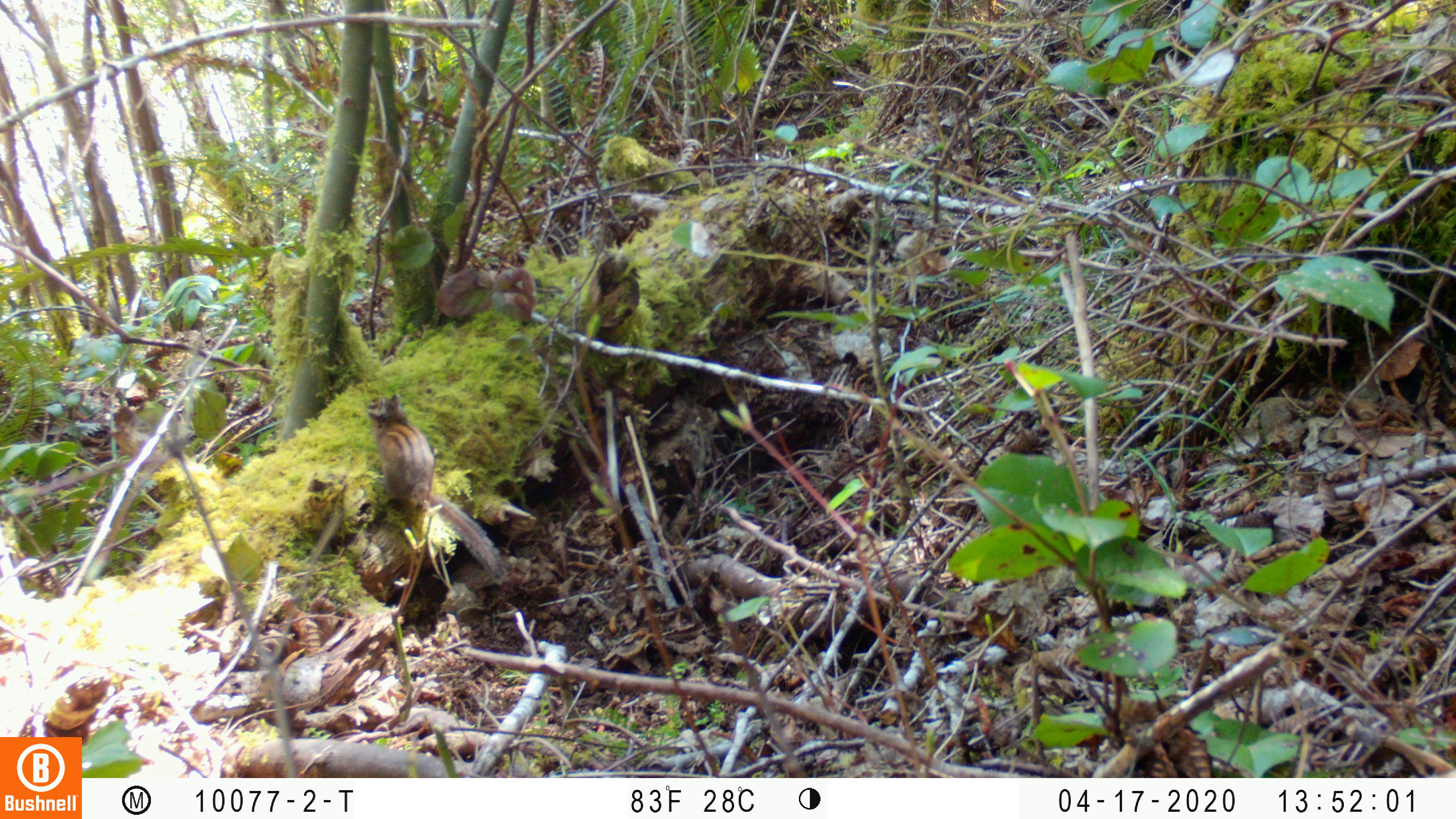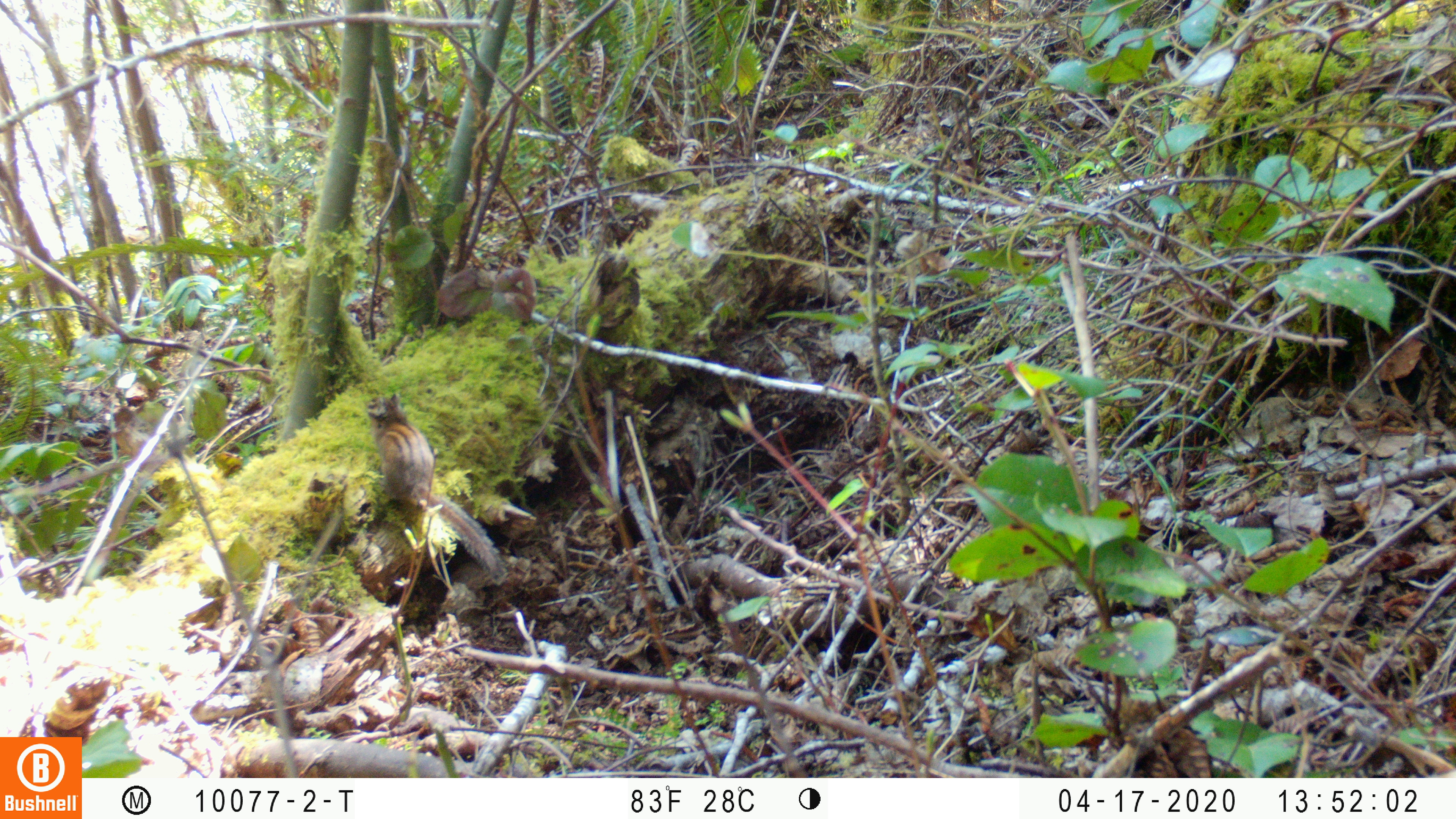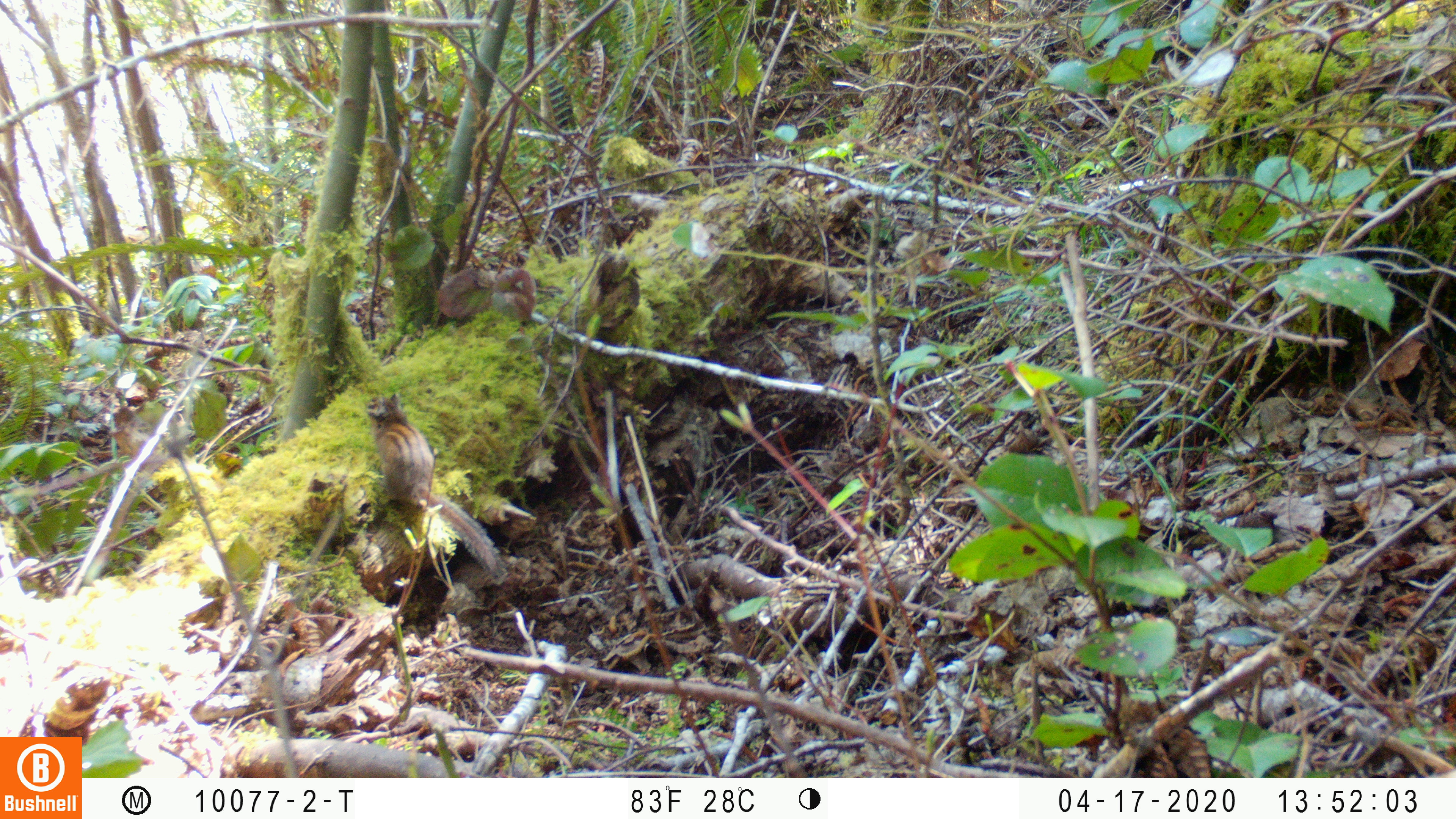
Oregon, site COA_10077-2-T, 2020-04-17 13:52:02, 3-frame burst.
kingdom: Animalia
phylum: Chordata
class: Mammalia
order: Rodentia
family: Sciuridae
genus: Neotamias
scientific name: Neotamias townsendii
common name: townsend's chipmunk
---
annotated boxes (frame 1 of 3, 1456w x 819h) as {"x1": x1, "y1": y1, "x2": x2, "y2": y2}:
townsend's chipmunk: {"x1": 361, "y1": 389, "x2": 511, "y2": 588}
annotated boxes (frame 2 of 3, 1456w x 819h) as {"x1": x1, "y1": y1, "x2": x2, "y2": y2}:
townsend's chipmunk: {"x1": 360, "y1": 385, "x2": 513, "y2": 588}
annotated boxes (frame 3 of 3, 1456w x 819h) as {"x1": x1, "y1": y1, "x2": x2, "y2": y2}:
townsend's chipmunk: {"x1": 361, "y1": 386, "x2": 514, "y2": 589}